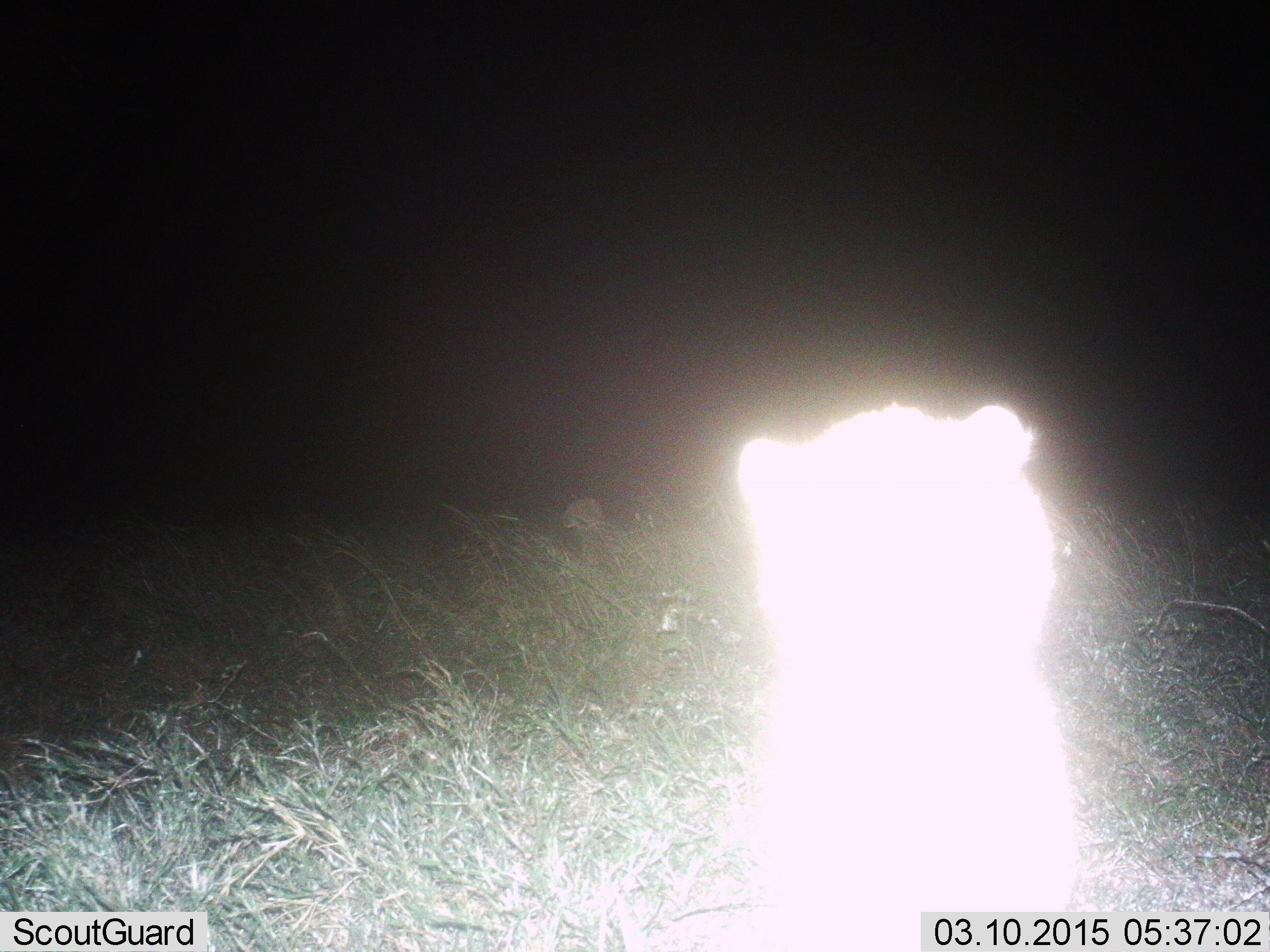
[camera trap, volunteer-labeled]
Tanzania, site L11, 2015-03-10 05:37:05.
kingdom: Animalia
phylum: Chordata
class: Mammalia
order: Carnivora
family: Felidae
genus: Panthera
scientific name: Panthera leo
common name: lion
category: lionfemale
Lionfemale (lion) (Panthera leo), count 1. Behavior (volunteer vote fractions): standing 71%, resting 0%, moving 29%, interacting 0%. Young present (vote fraction): 0%. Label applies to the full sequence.